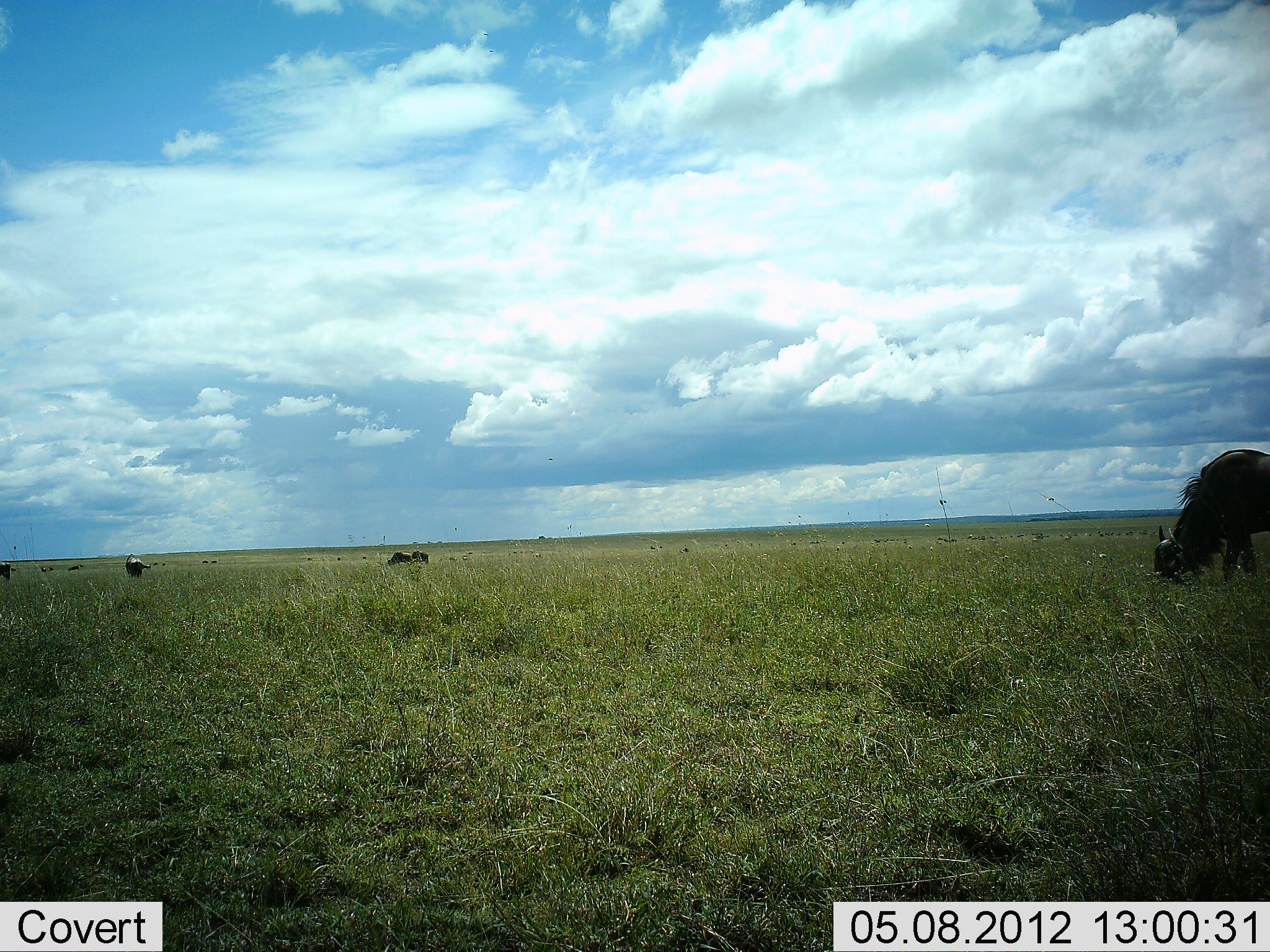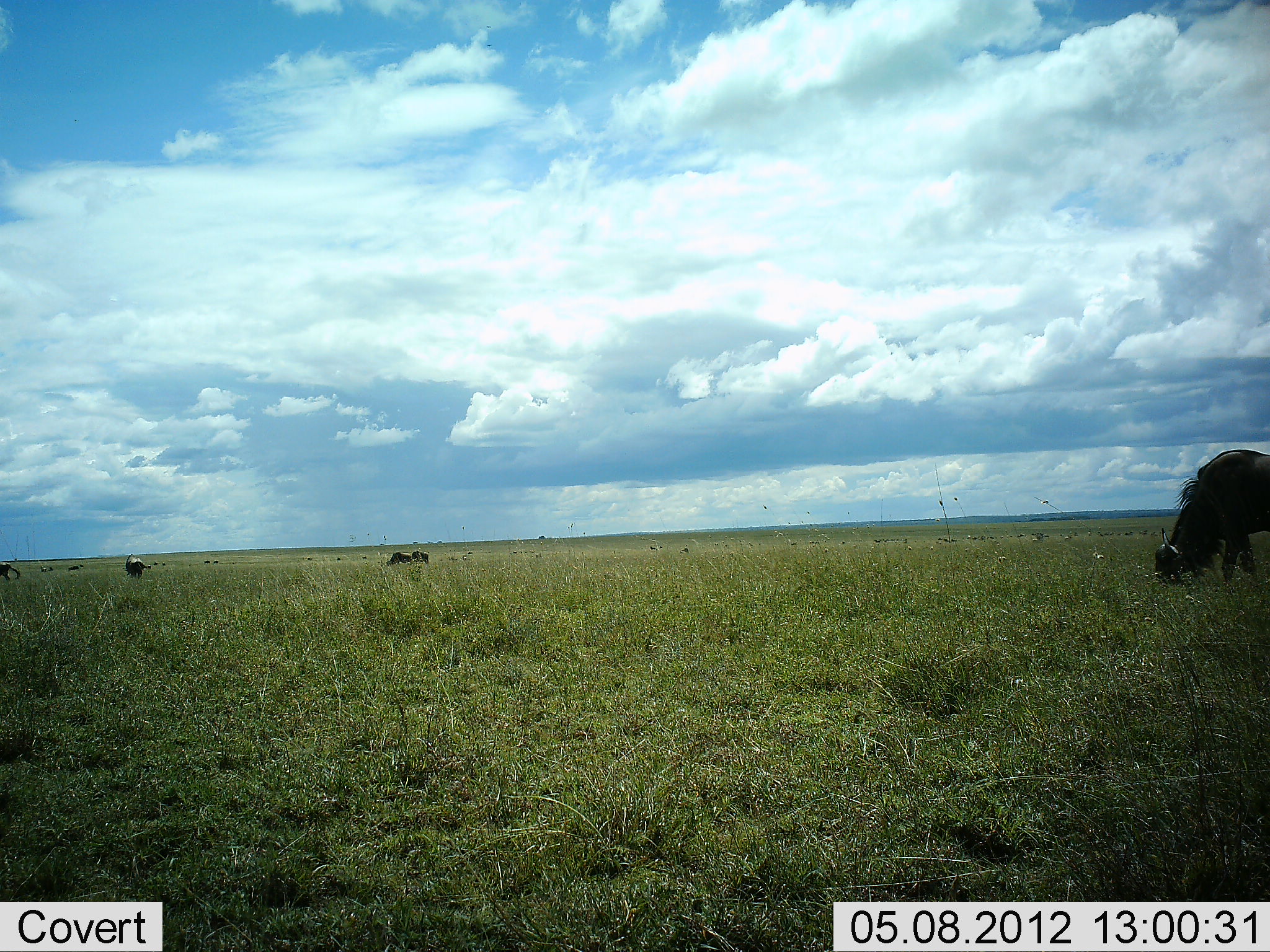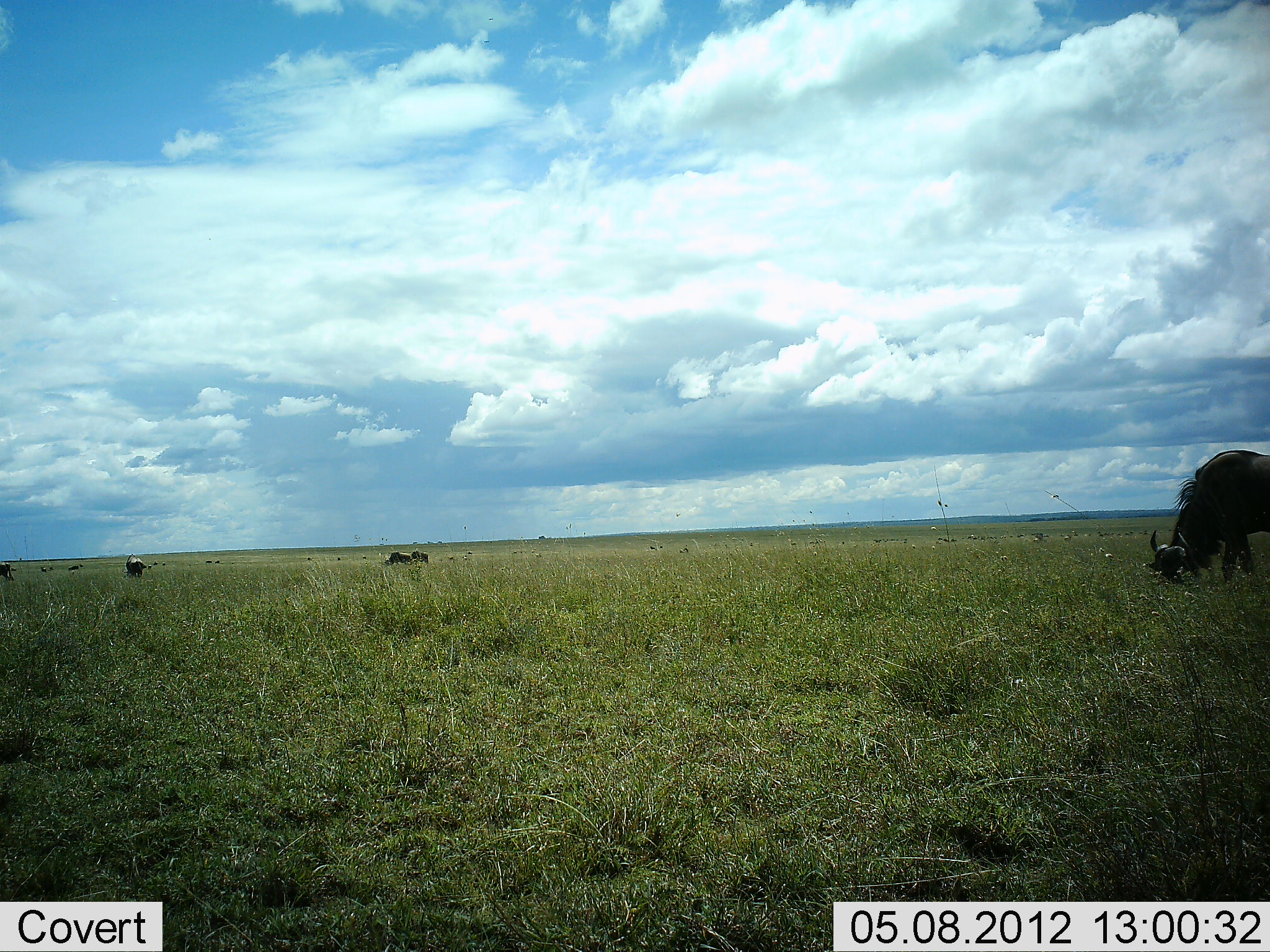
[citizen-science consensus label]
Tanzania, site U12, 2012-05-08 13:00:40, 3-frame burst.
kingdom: Animalia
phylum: Chordata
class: Mammalia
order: Artiodactyla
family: Bovidae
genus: Connochaetes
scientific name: Connochaetes taurinus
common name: blue wildebeest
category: wildebeest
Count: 5.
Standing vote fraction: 50%.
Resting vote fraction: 0%.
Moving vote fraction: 0%.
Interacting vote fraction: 0%.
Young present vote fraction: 0%.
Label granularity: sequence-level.